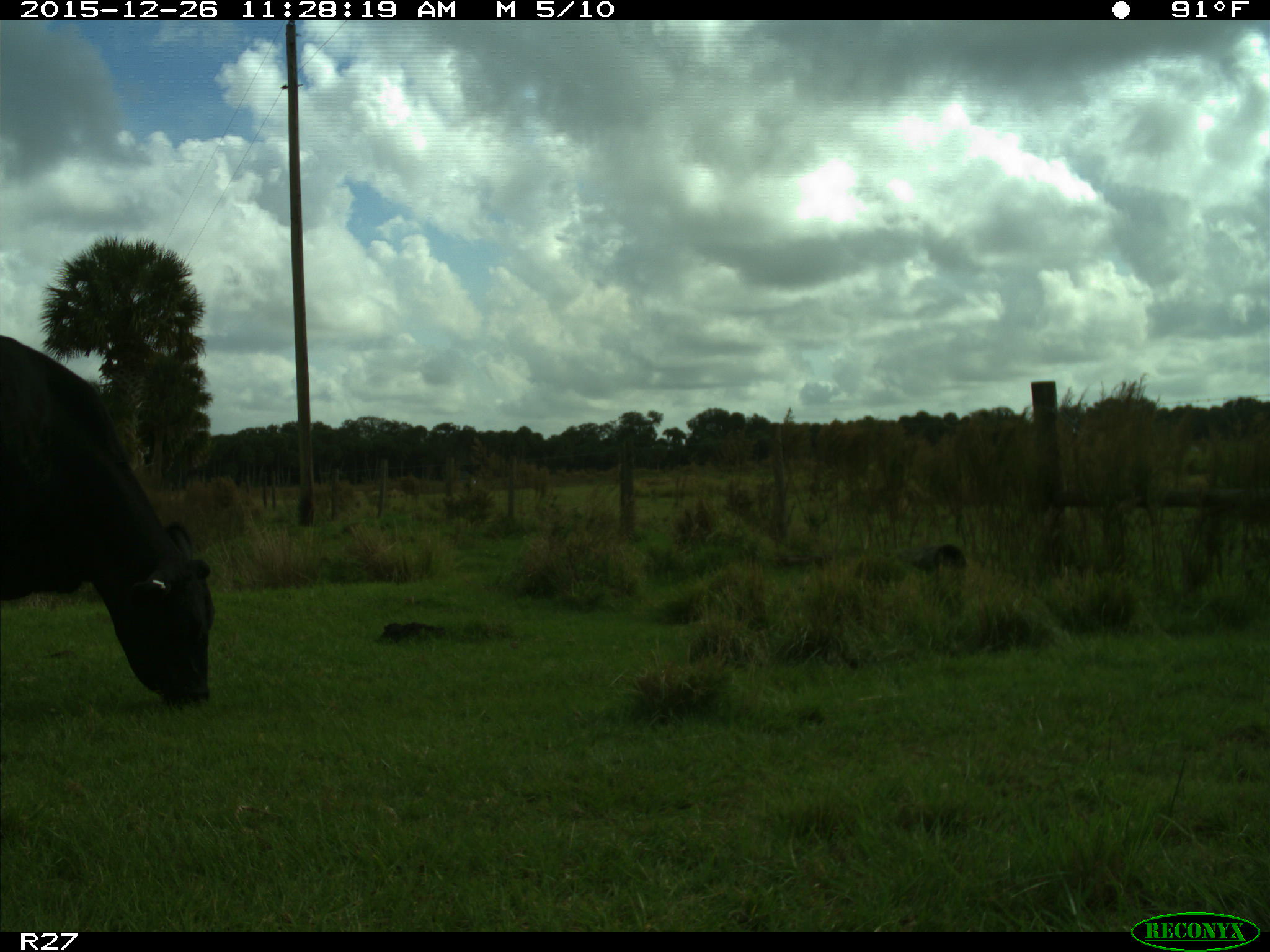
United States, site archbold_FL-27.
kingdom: Animalia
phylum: Chordata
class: Mammalia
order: Artiodactyla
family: Bovidae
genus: Bos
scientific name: Bos taurus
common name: domestic cow